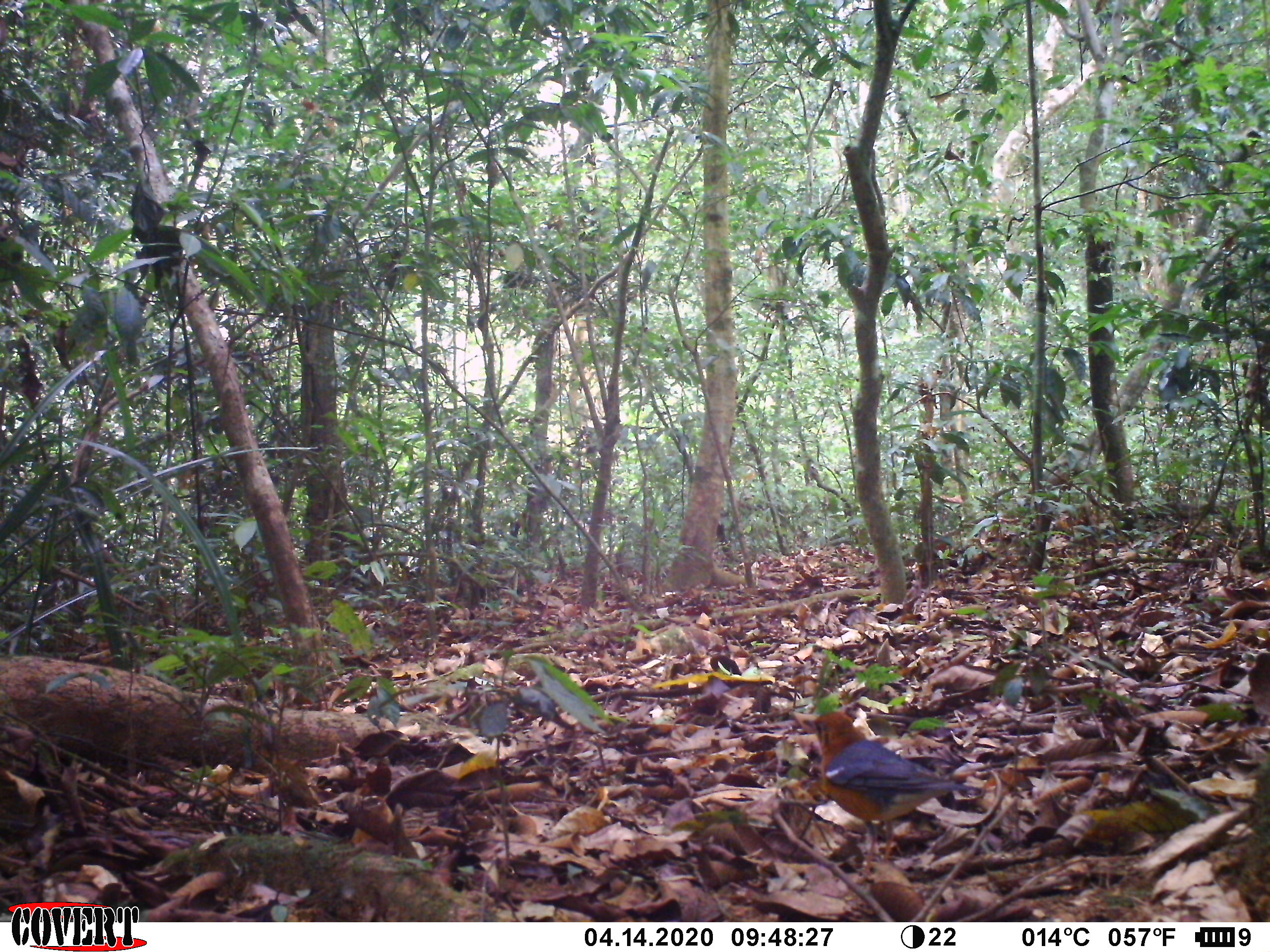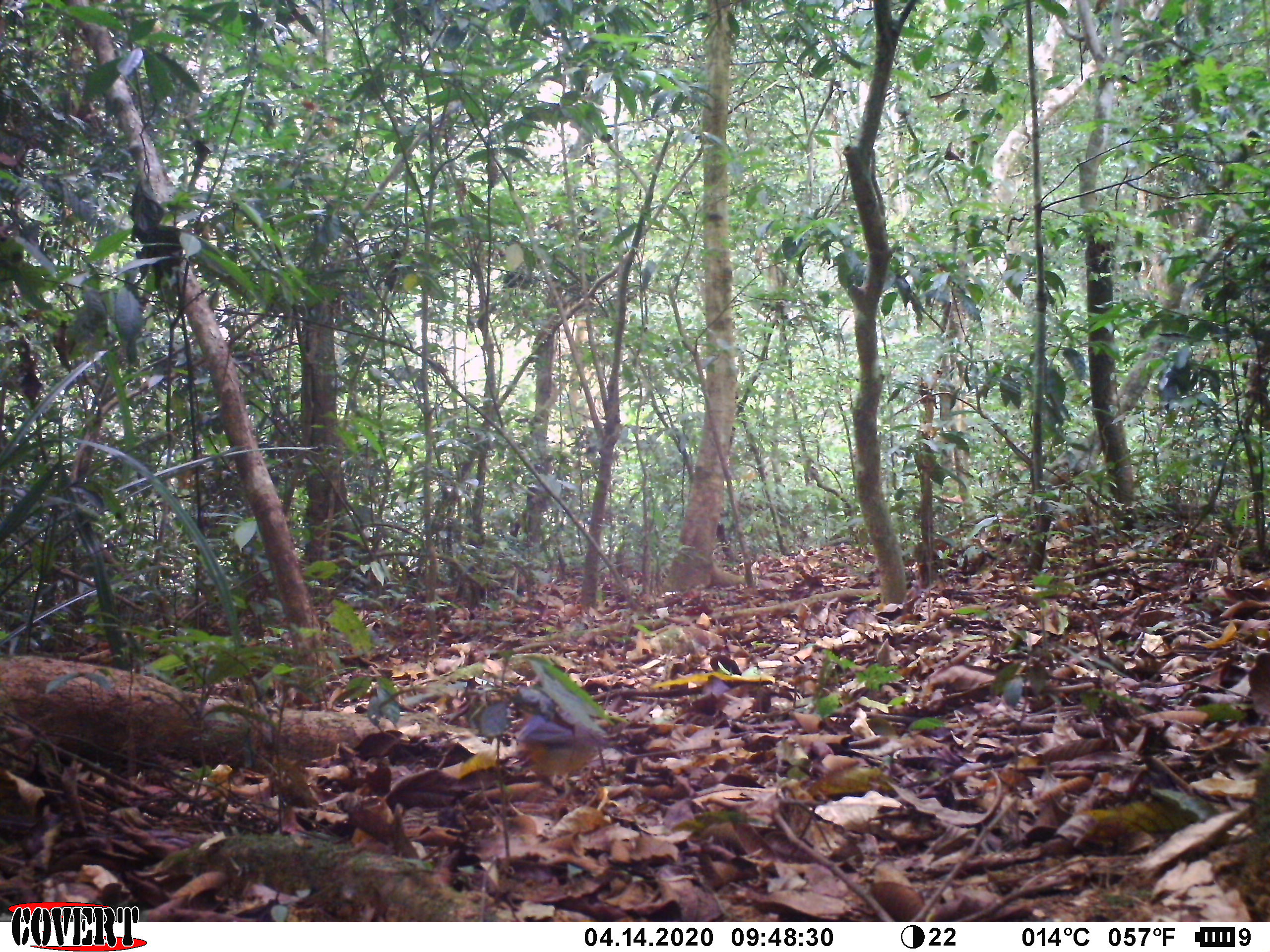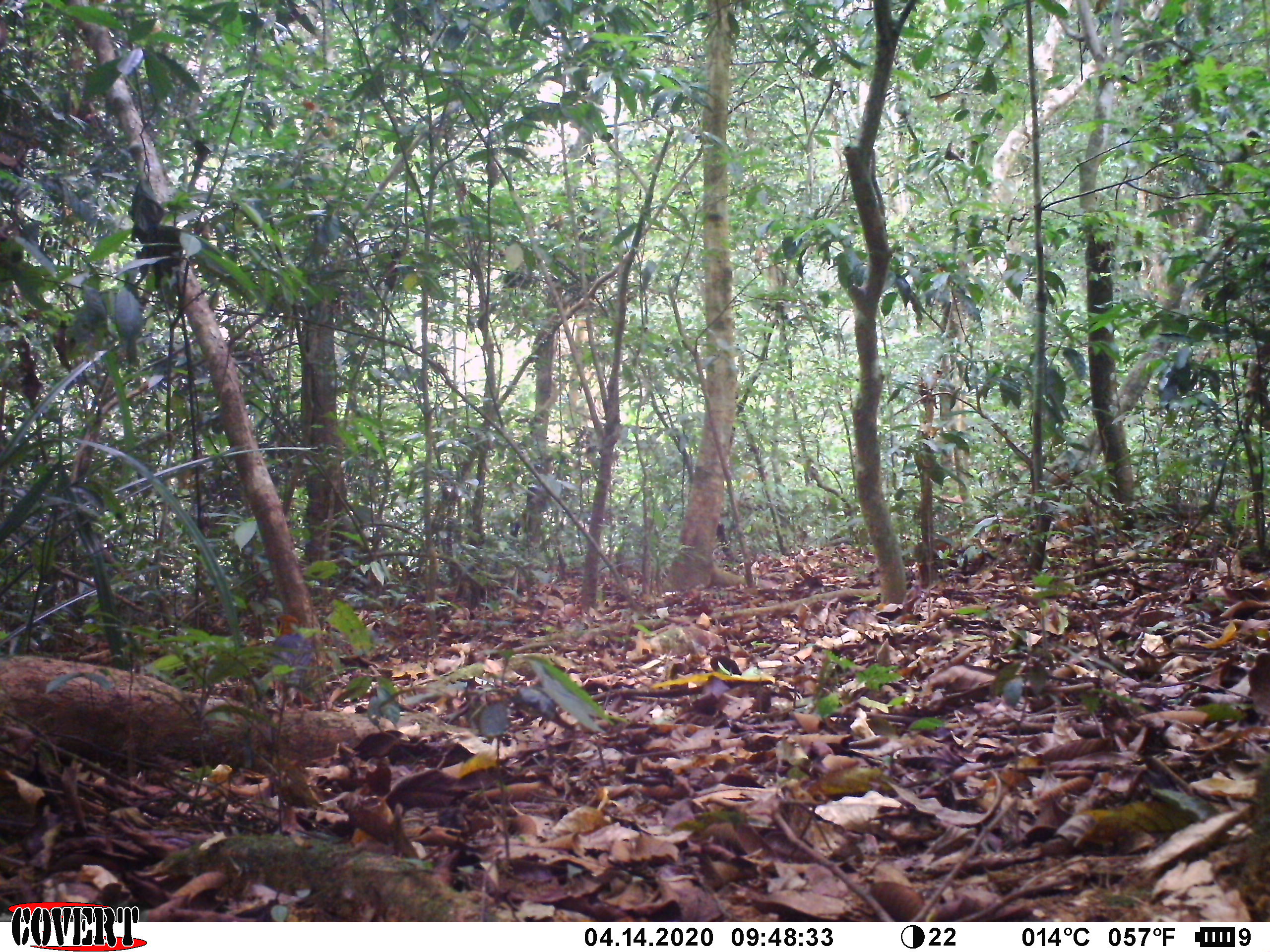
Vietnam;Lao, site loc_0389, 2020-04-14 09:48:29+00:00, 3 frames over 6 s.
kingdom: Animalia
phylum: Chordata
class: Aves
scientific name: Aves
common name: bird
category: unidentified bird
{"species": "unidentified bird (bird) (Aves)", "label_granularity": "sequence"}